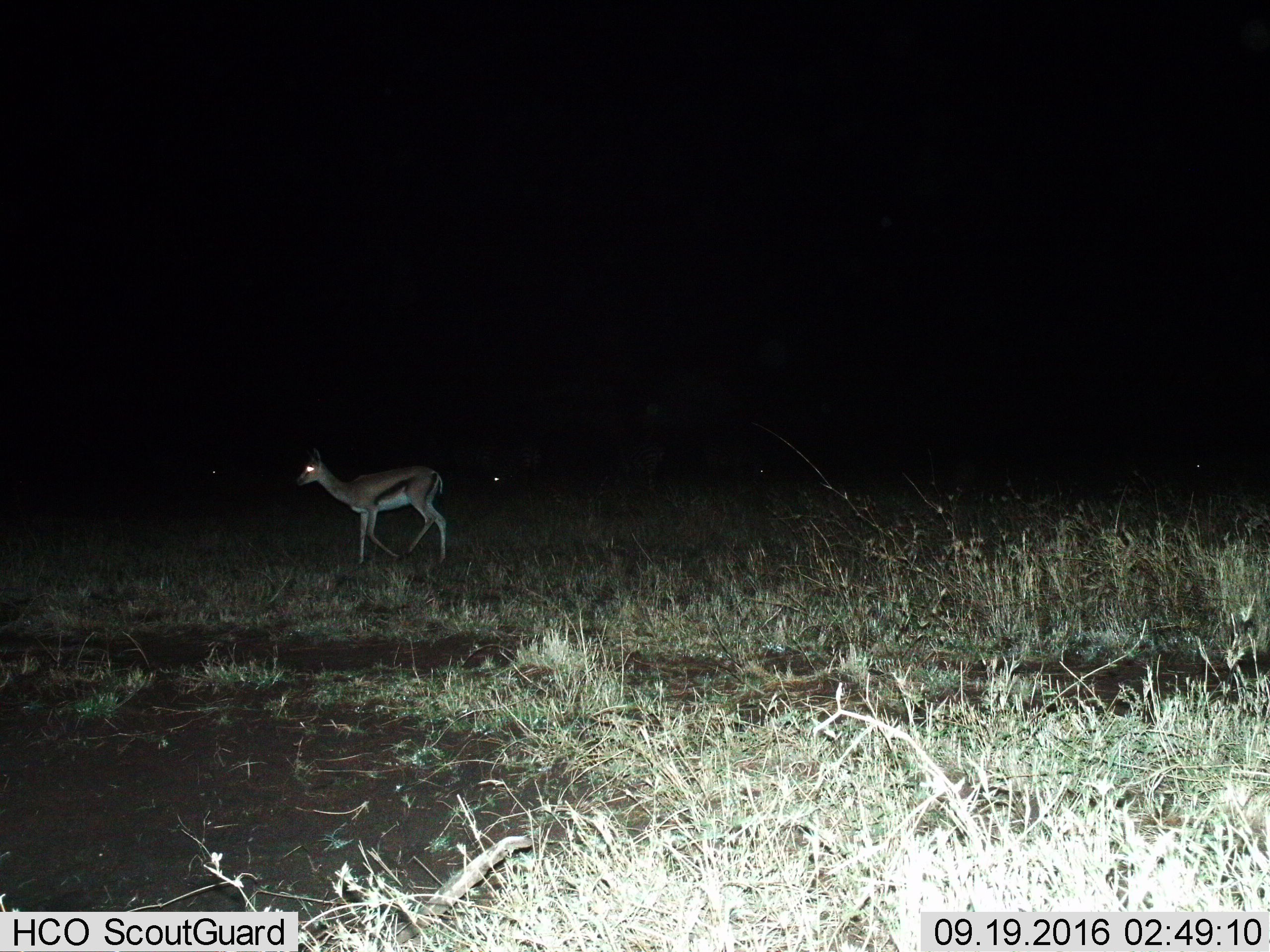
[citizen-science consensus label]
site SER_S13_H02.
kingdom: Animalia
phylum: Chordata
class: Mammalia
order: Artiodactyla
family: Bovidae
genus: Eudorcas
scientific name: Eudorcas thomsonii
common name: thomson's gazelle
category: gazellethomsons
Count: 1.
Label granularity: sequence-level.